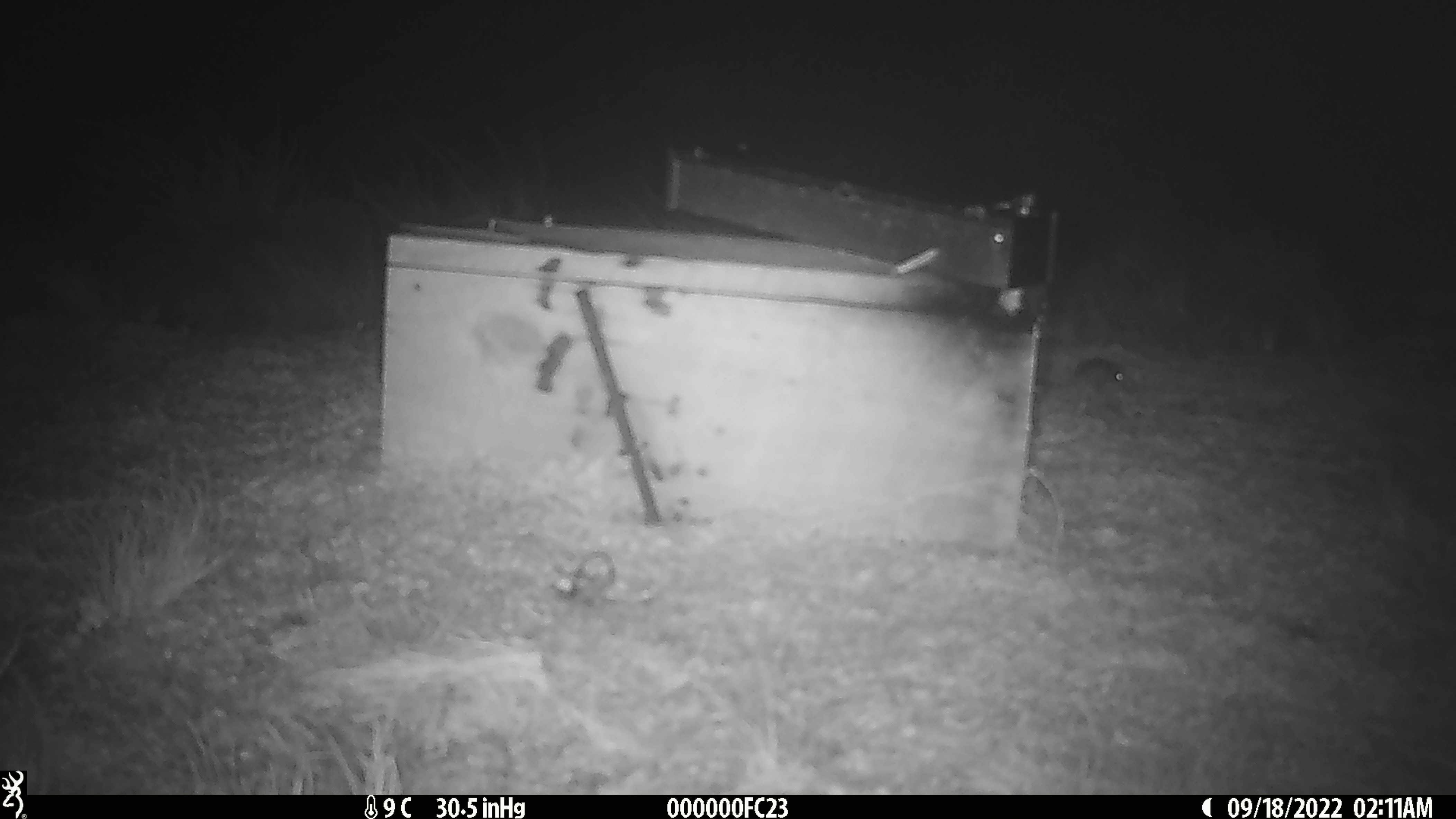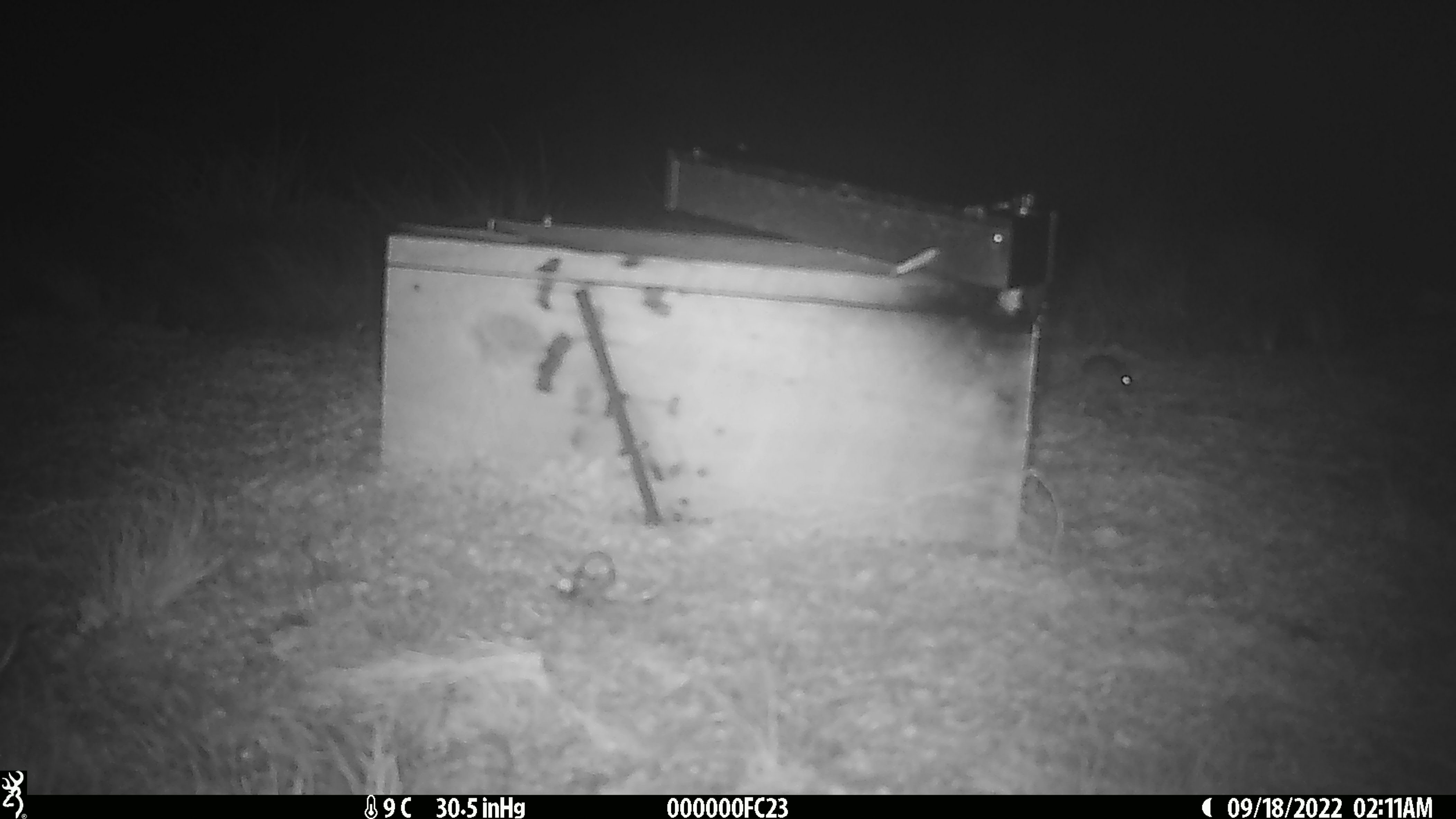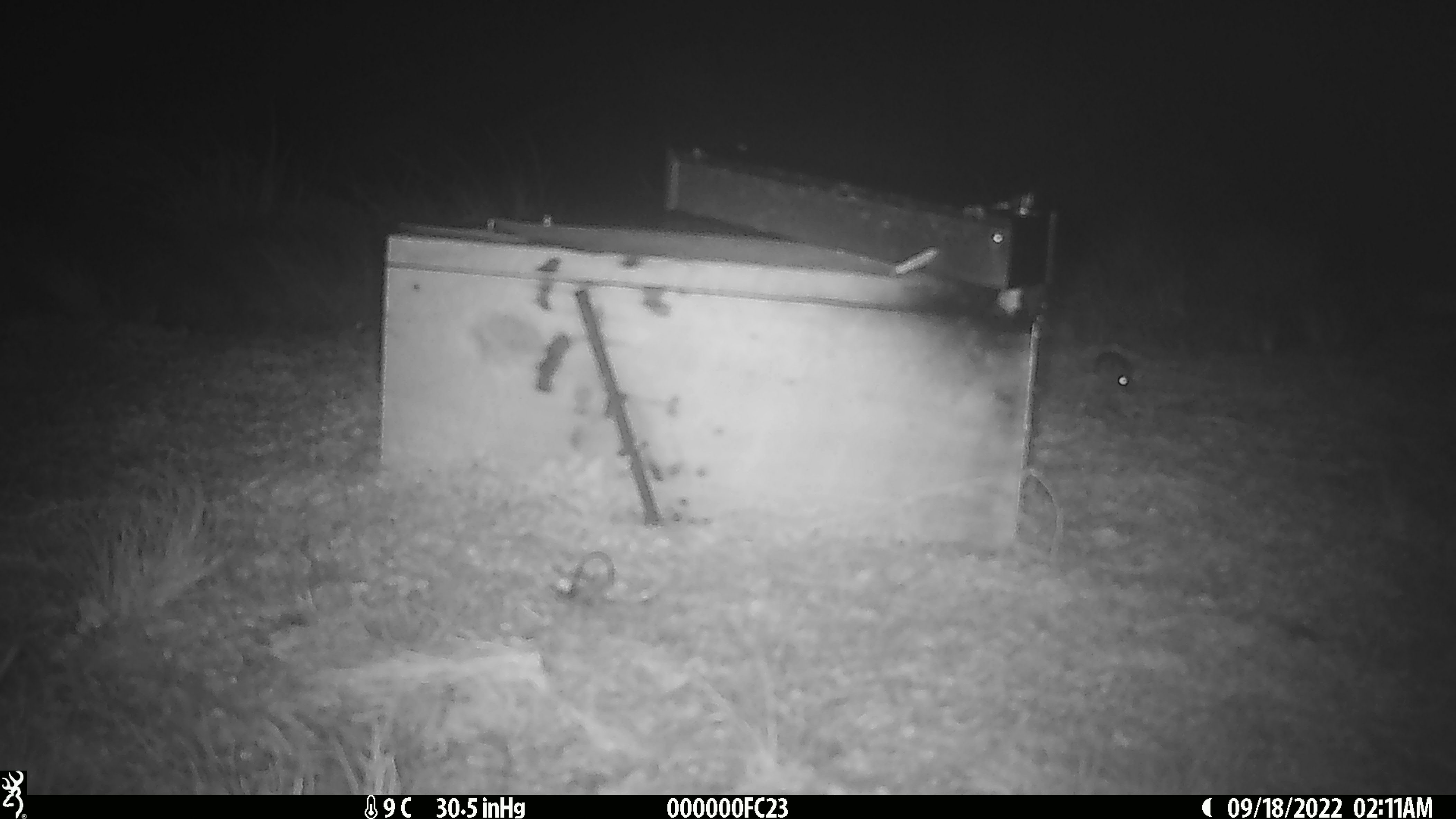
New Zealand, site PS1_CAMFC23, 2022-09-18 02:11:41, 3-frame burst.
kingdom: Animalia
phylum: Chordata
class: Mammalia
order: Rodentia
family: Muridae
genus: Mus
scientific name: Mus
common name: mouse